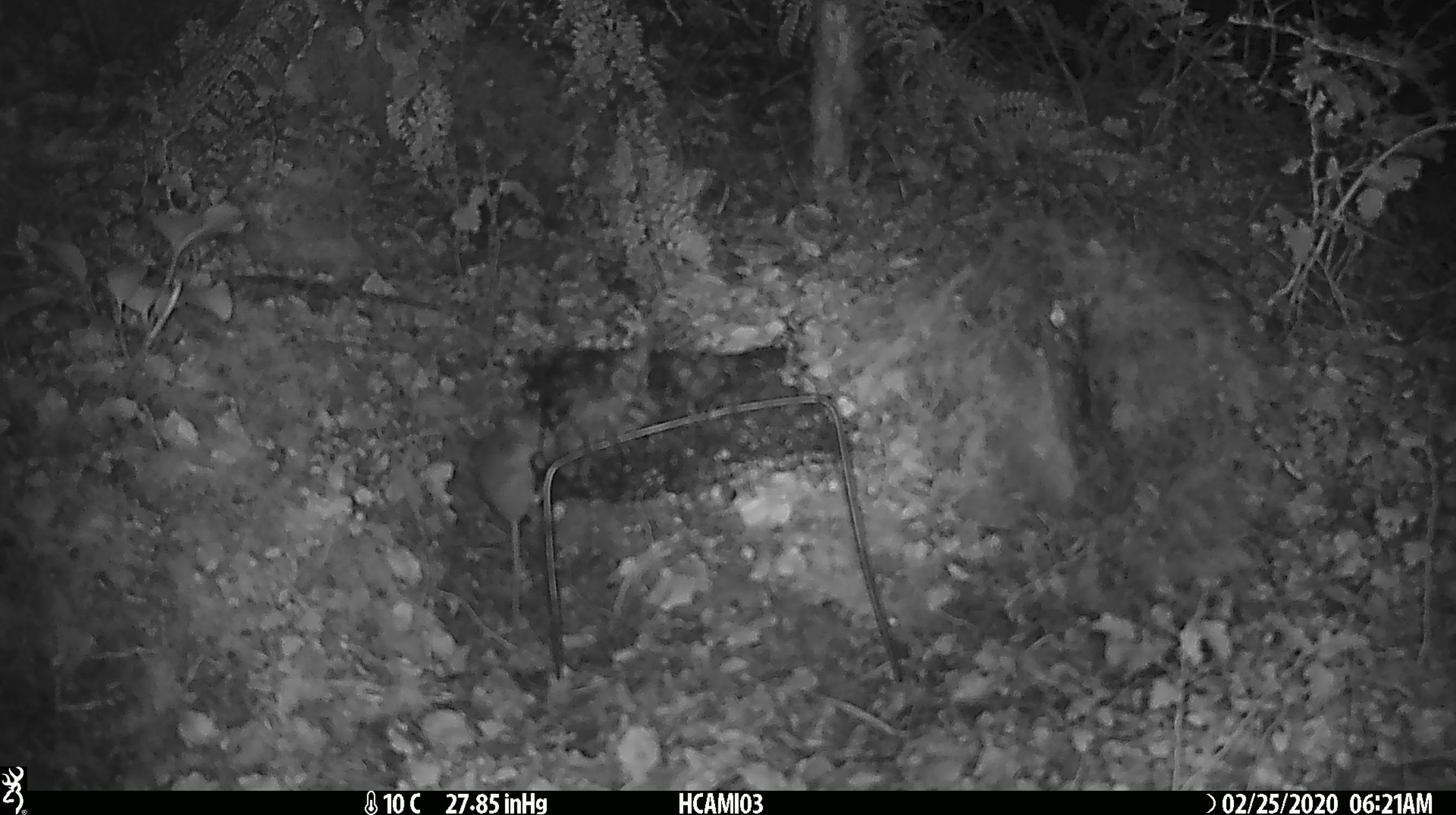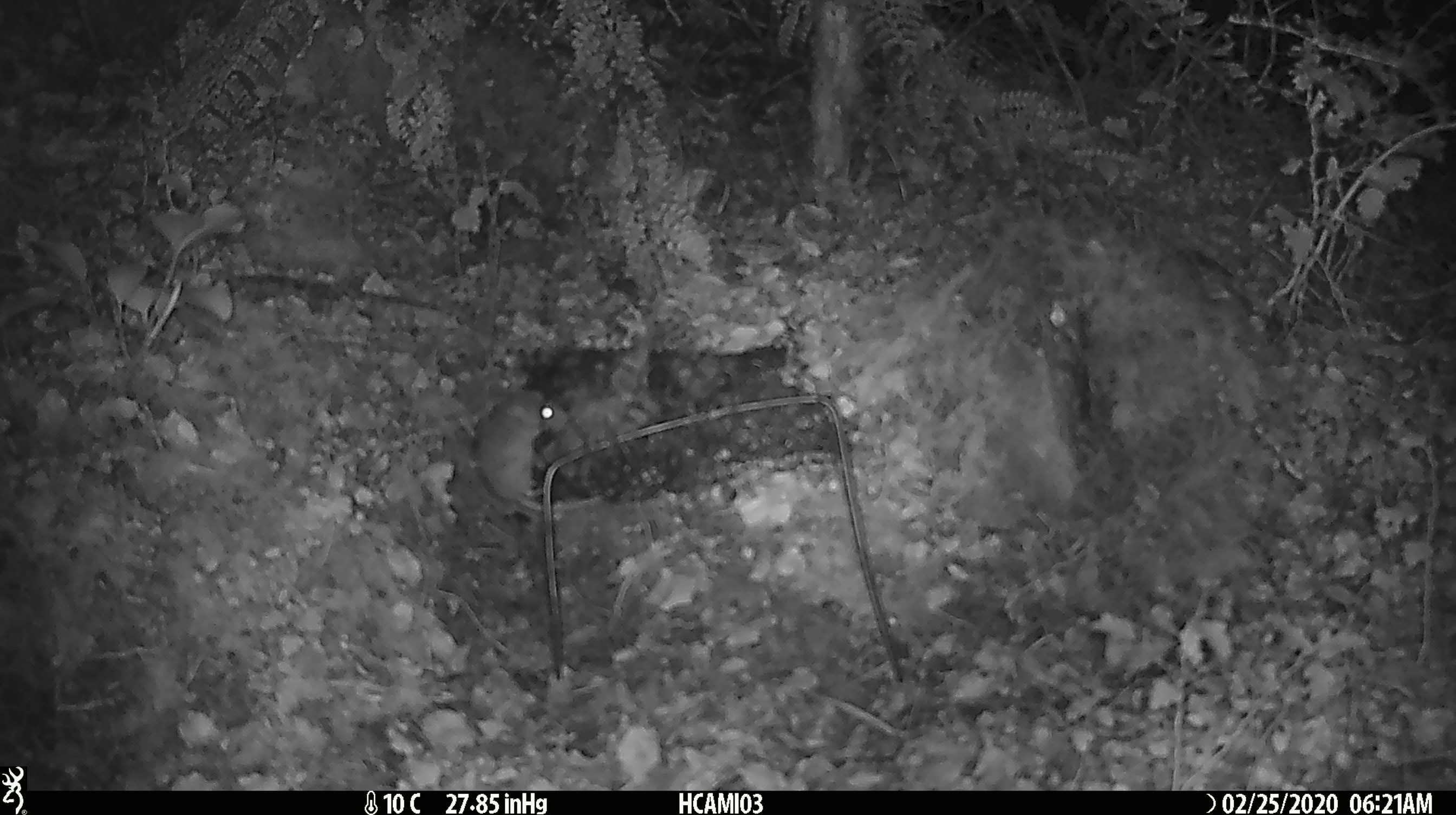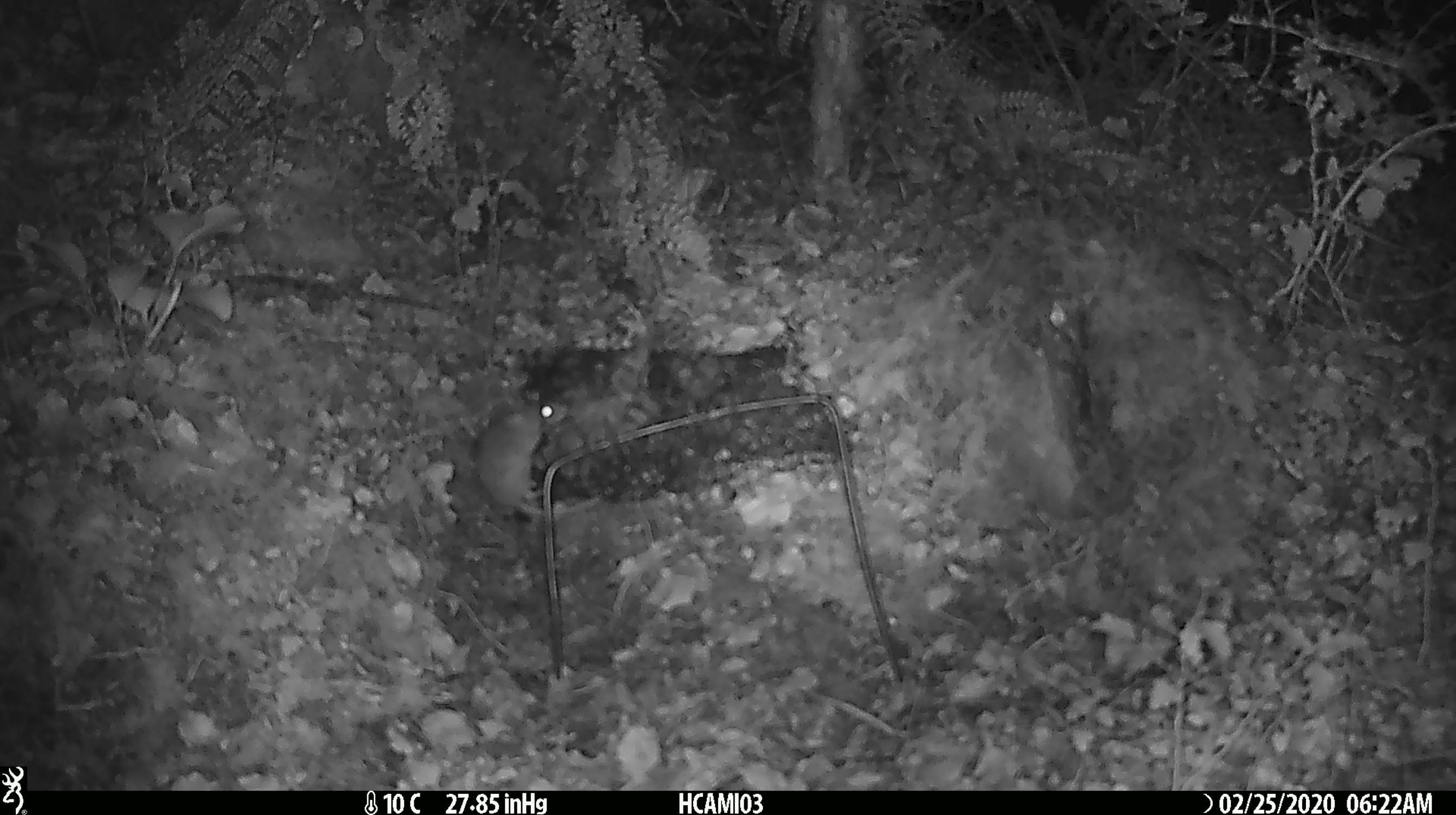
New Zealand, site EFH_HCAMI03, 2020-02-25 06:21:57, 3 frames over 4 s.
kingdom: Animalia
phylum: Chordata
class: Mammalia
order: Rodentia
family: Muridae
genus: Mus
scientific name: Mus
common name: mouse